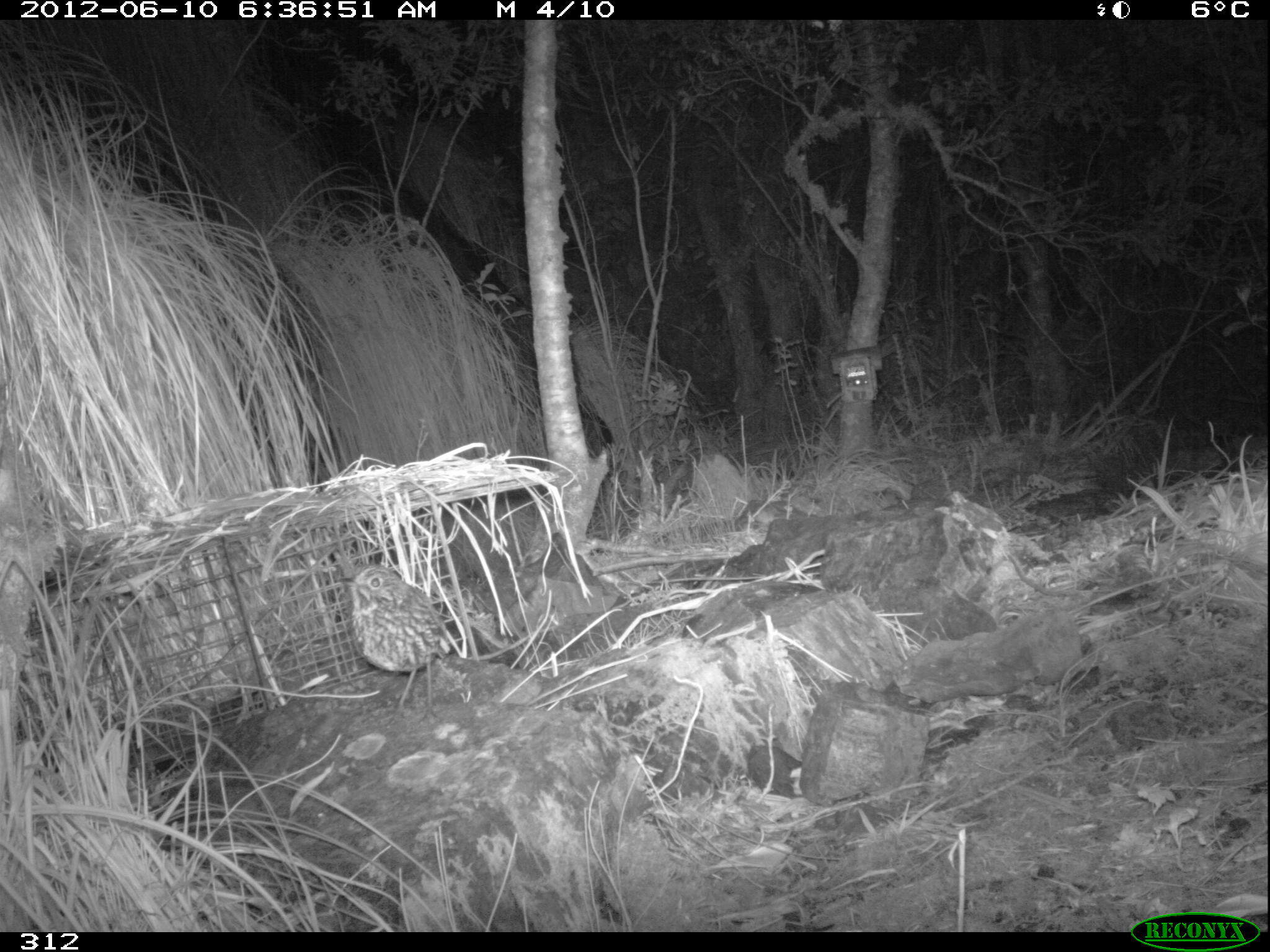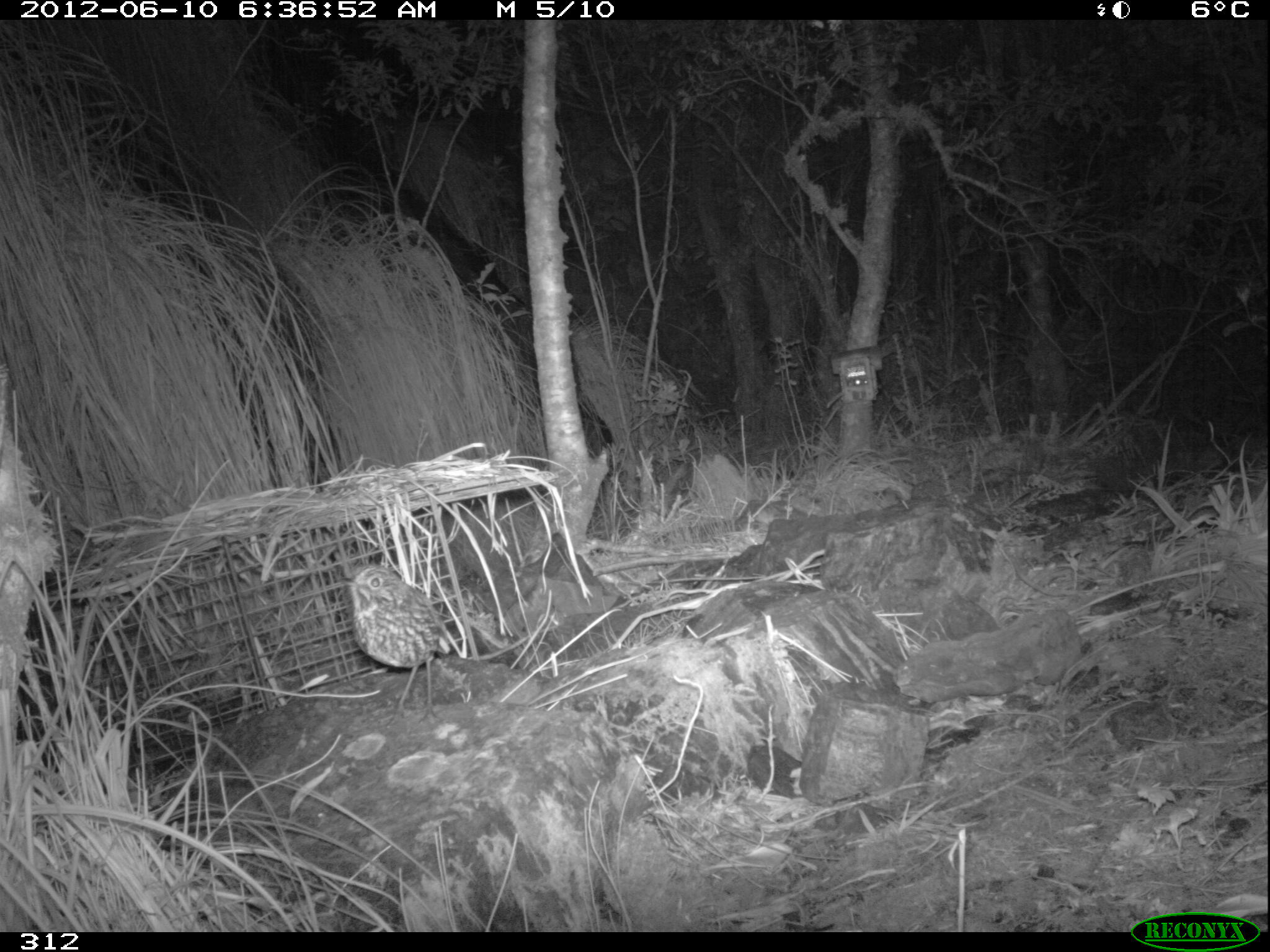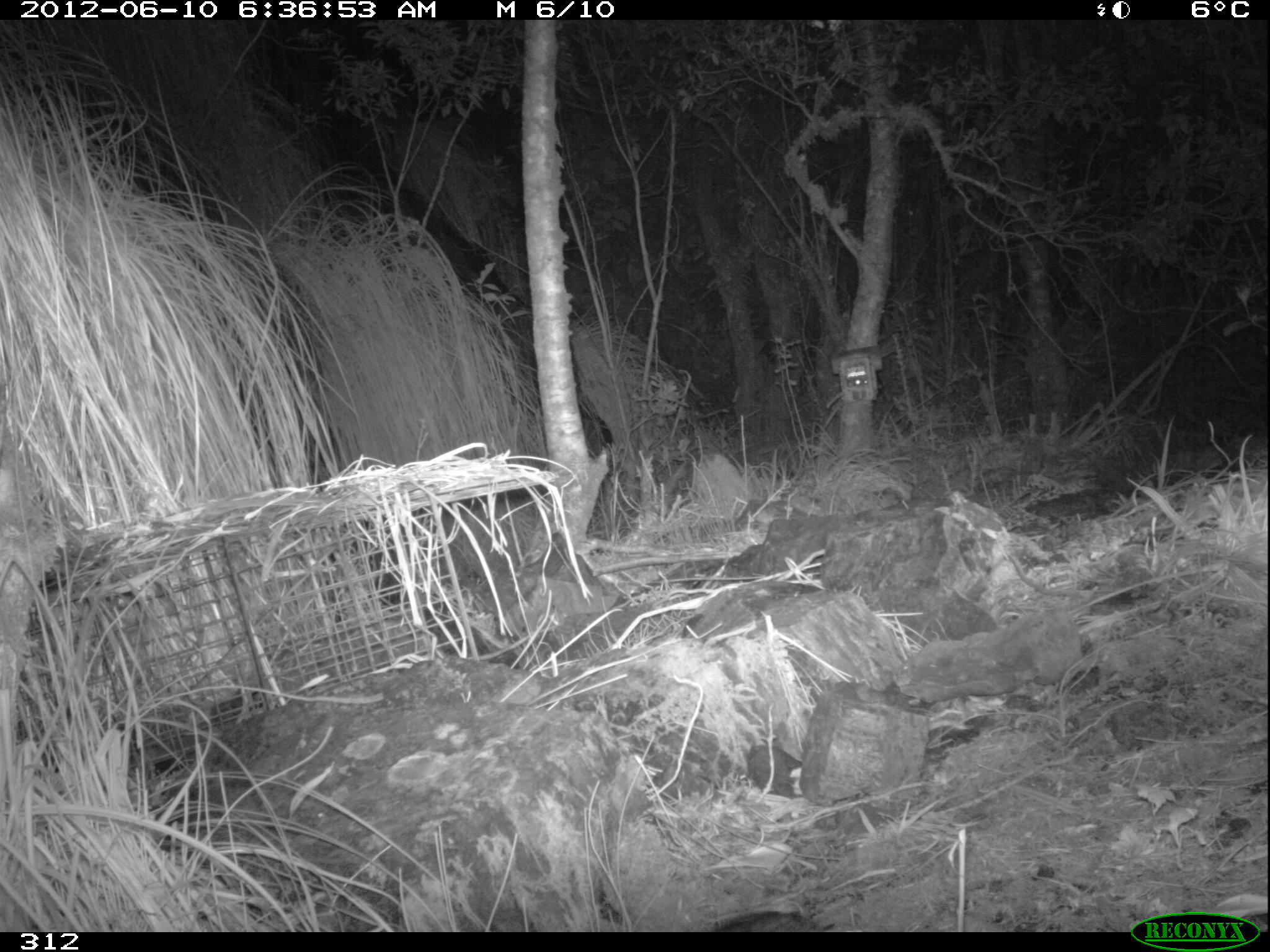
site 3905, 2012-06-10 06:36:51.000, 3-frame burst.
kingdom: Animalia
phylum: Chordata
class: Aves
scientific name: Aves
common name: bird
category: unknown bird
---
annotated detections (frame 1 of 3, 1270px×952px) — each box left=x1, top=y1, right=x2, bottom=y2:
unknown bird: left=336, top=558, right=449, bottom=730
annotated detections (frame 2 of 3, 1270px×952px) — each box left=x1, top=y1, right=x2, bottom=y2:
unknown bird: left=335, top=560, right=448, bottom=723